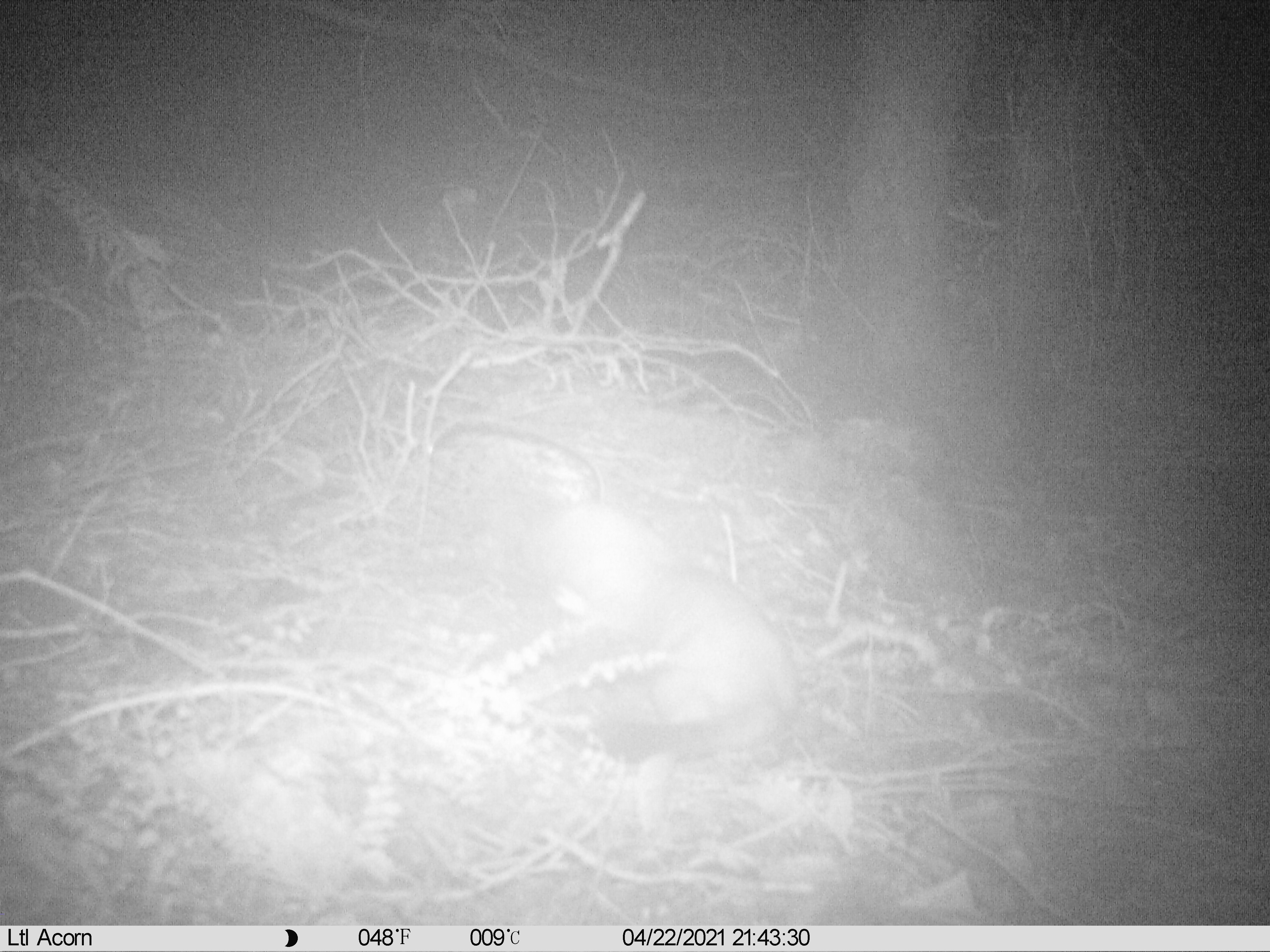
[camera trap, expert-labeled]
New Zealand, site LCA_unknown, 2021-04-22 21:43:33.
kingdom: Animalia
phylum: Chordata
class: Mammalia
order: Carnivora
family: Mustelidae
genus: Mustela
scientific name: Mustela erminea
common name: stoat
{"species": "stoat (Mustela erminea)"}